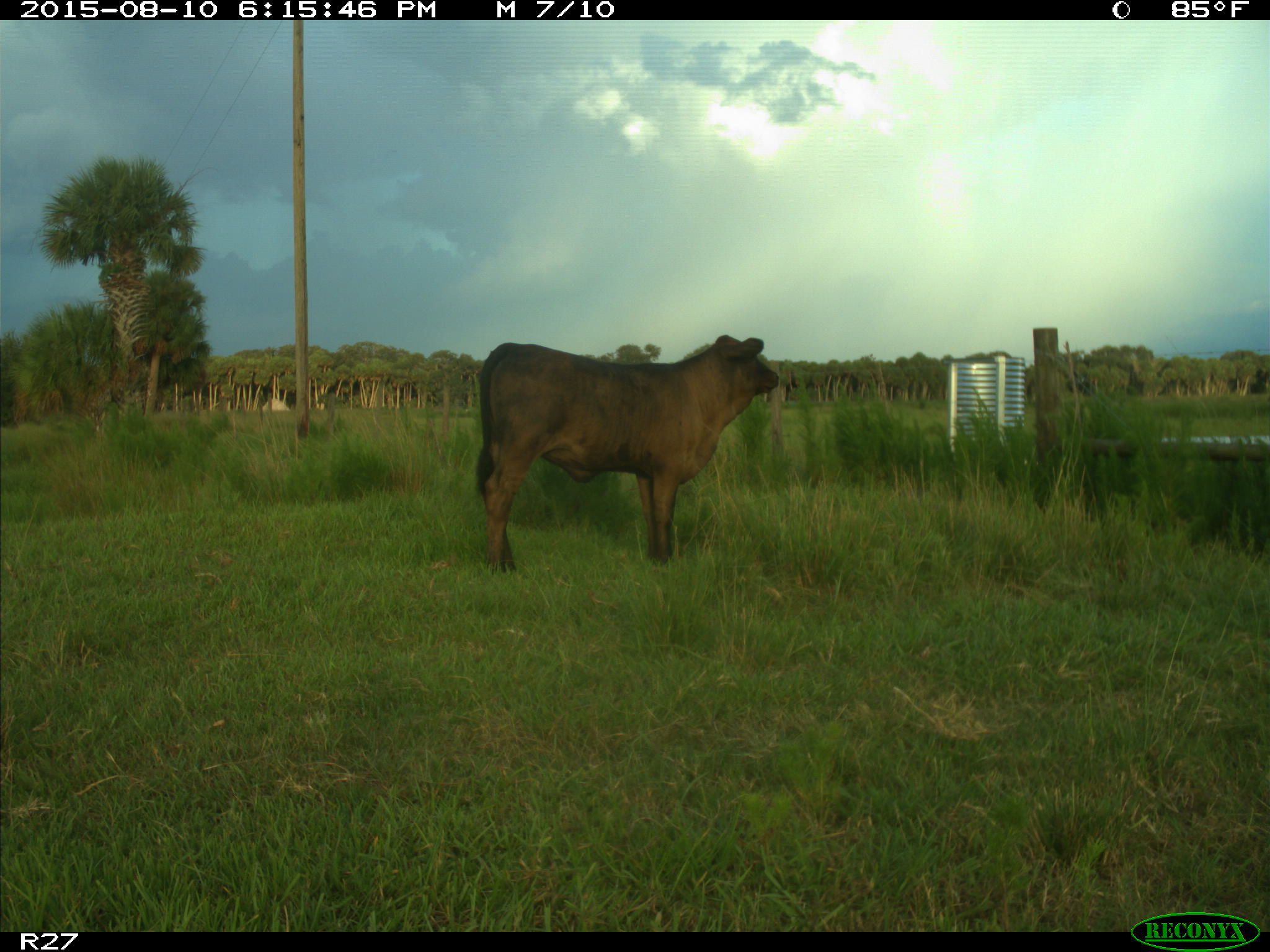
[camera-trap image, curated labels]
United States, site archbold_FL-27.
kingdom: Animalia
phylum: Chordata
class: Mammalia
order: Artiodactyla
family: Bovidae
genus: Bos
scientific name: Bos taurus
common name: domestic cow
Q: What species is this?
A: Bos taurus (domestic cow).